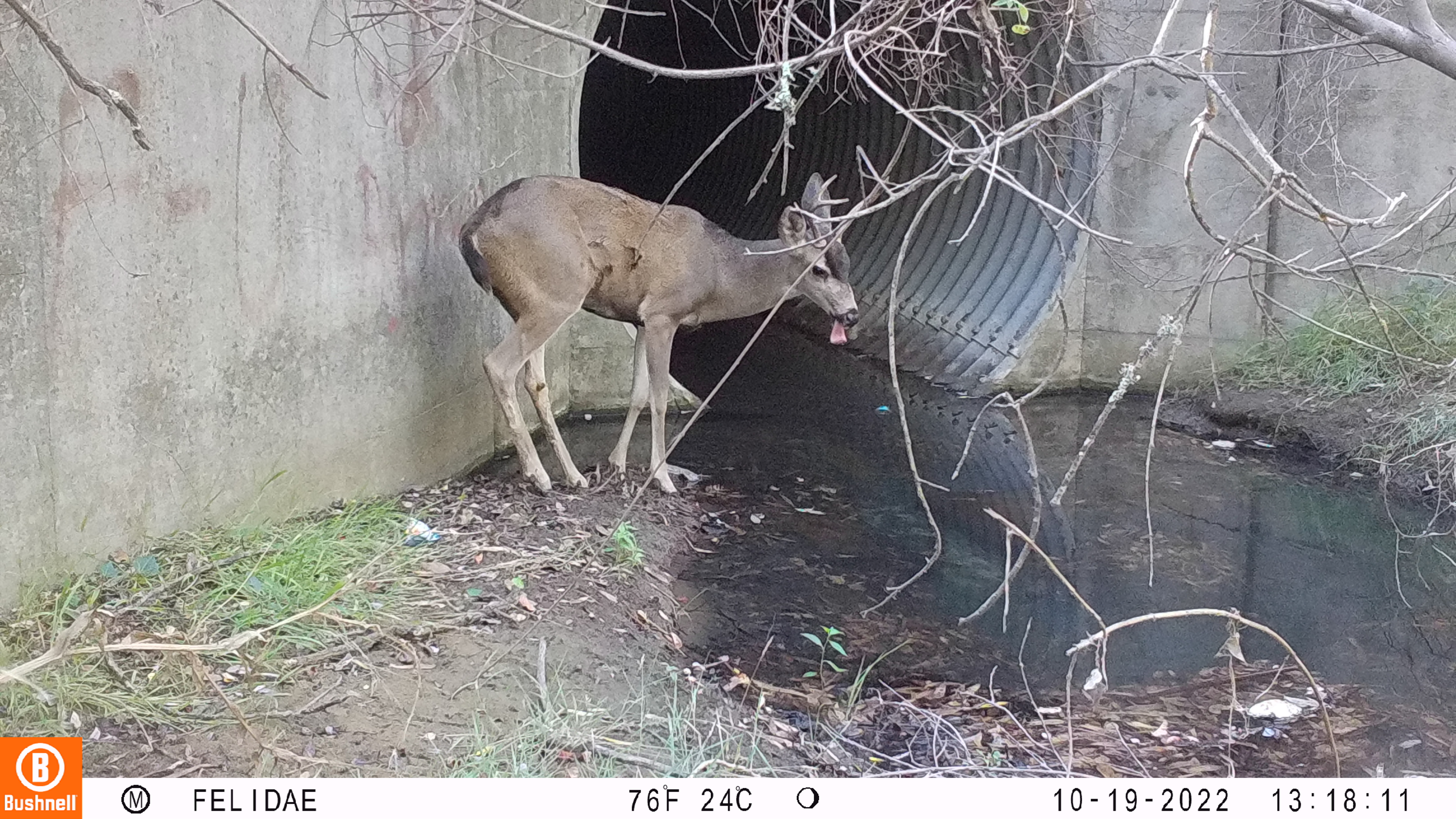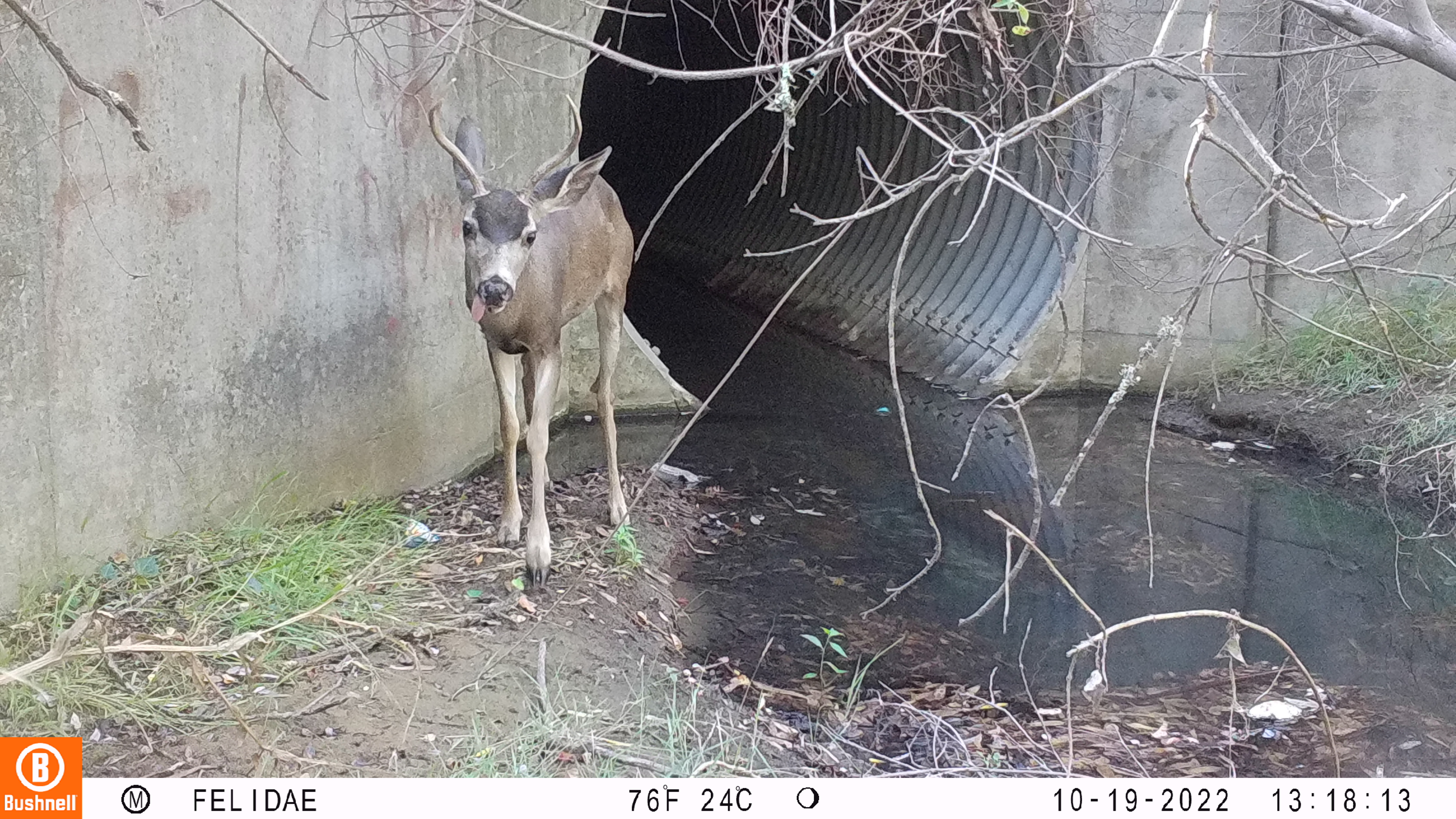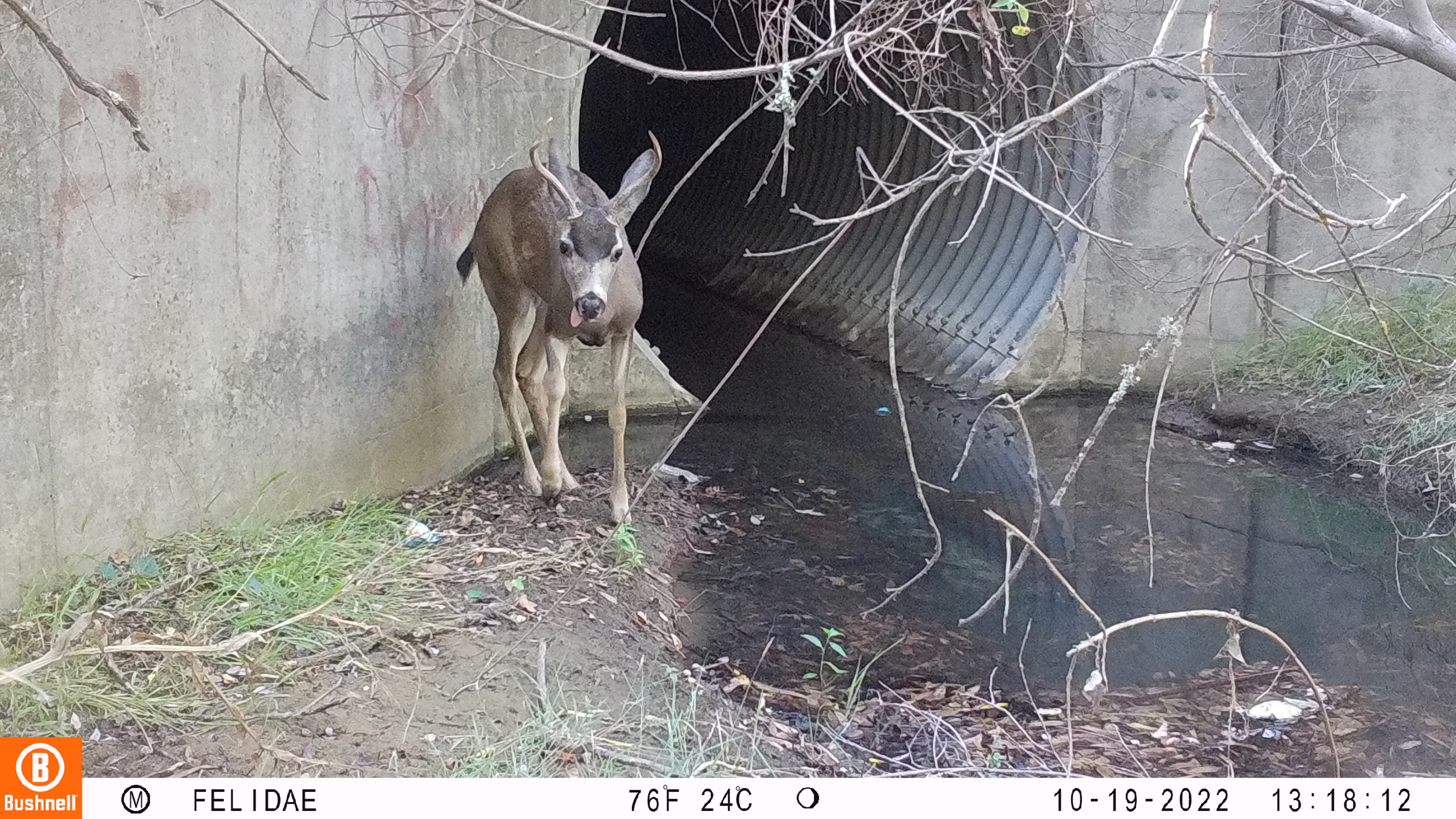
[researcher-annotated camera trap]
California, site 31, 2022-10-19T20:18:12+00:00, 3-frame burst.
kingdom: Animalia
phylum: Chordata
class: Mammalia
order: Artiodactyla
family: Cervidae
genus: Odocoileus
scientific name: Odocoileus hemionus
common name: mule deer